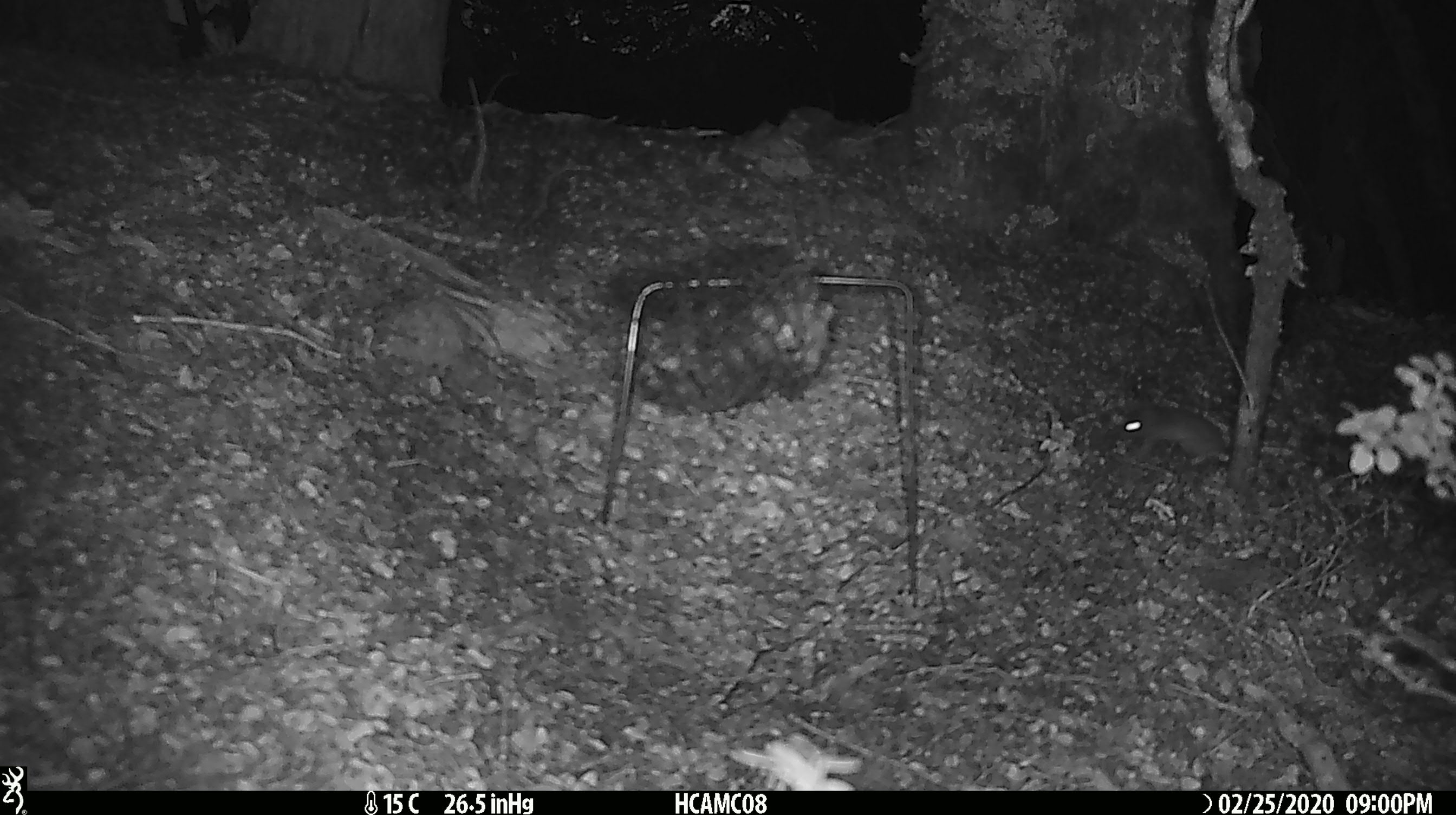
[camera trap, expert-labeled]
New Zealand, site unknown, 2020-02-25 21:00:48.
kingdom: Animalia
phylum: Chordata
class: Mammalia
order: Rodentia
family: Muridae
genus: Mus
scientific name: Mus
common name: mouse